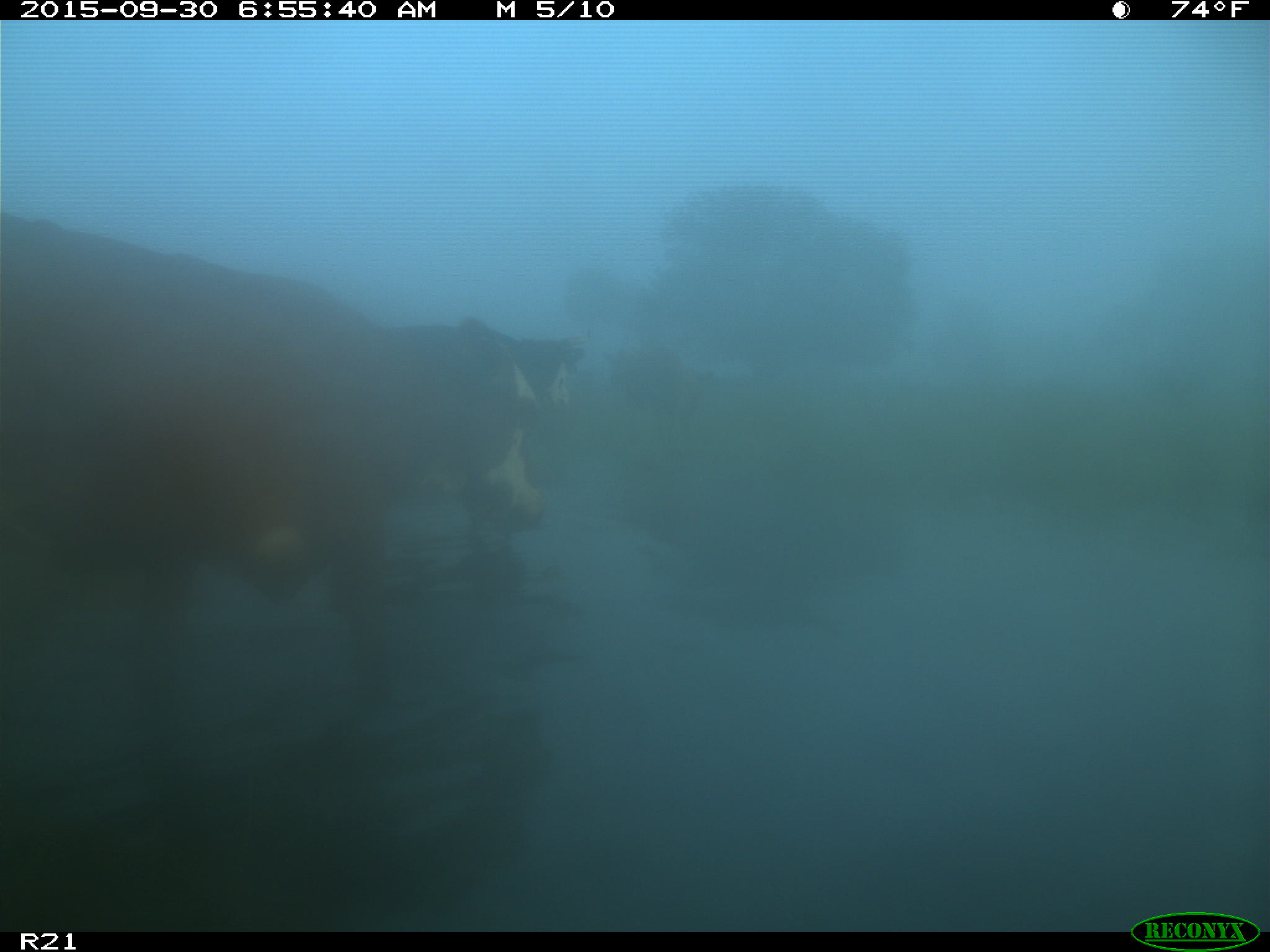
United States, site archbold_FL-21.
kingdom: Animalia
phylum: Chordata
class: Mammalia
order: Artiodactyla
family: Bovidae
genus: Bos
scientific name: Bos taurus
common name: domestic cow